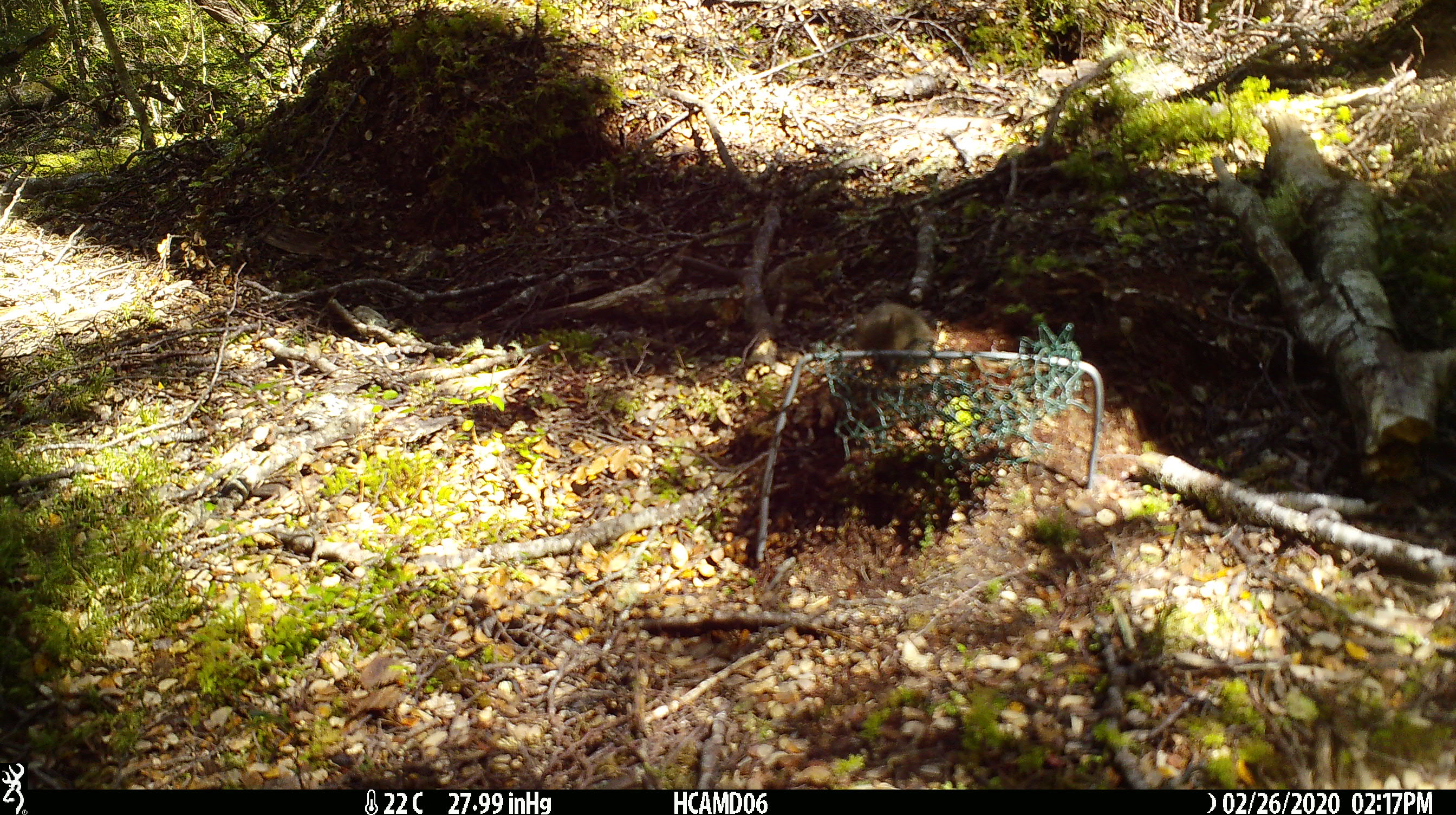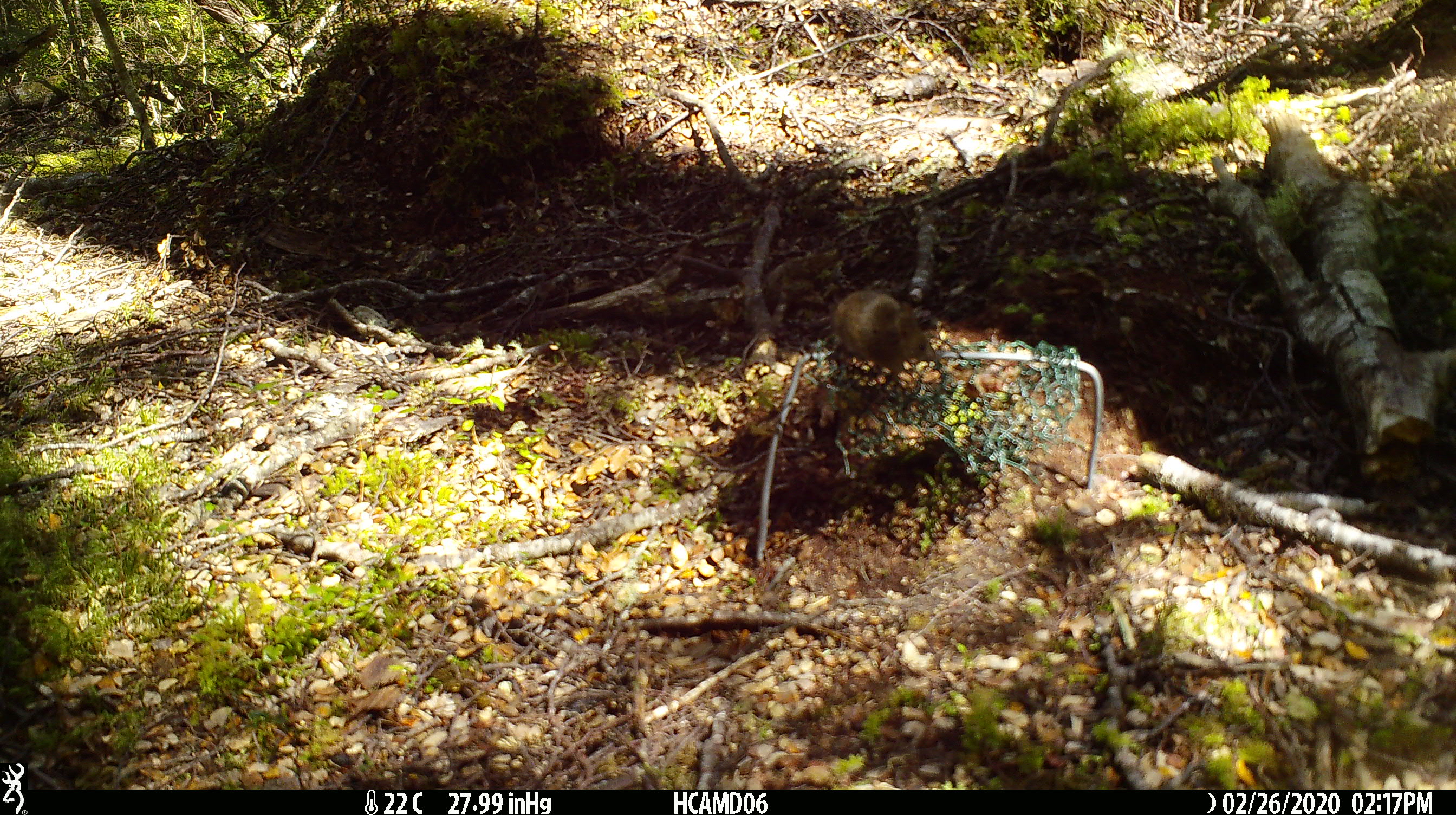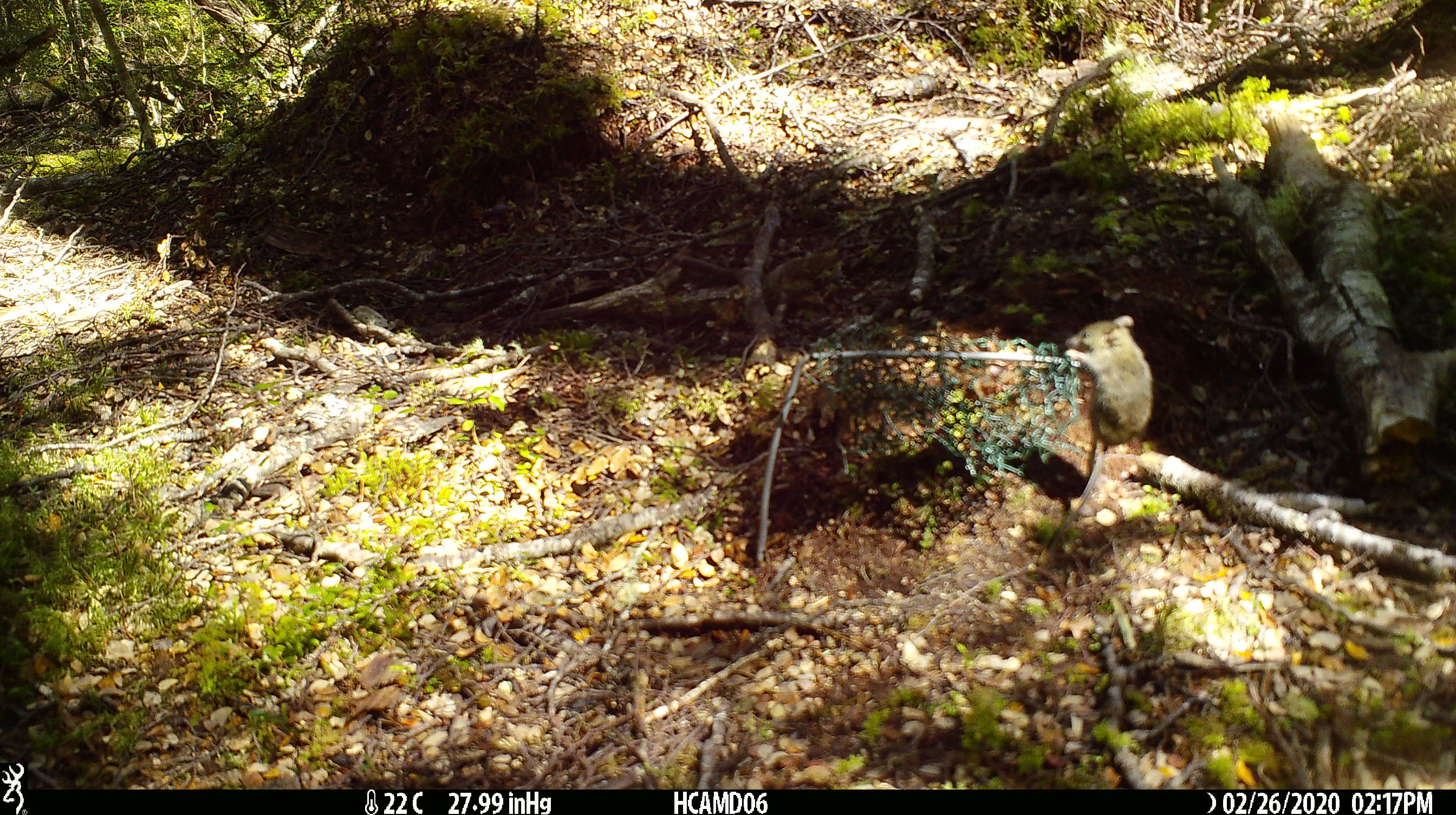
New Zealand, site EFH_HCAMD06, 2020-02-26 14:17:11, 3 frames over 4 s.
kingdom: Animalia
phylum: Chordata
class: Mammalia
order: Rodentia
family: Muridae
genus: Mus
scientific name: Mus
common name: mouse